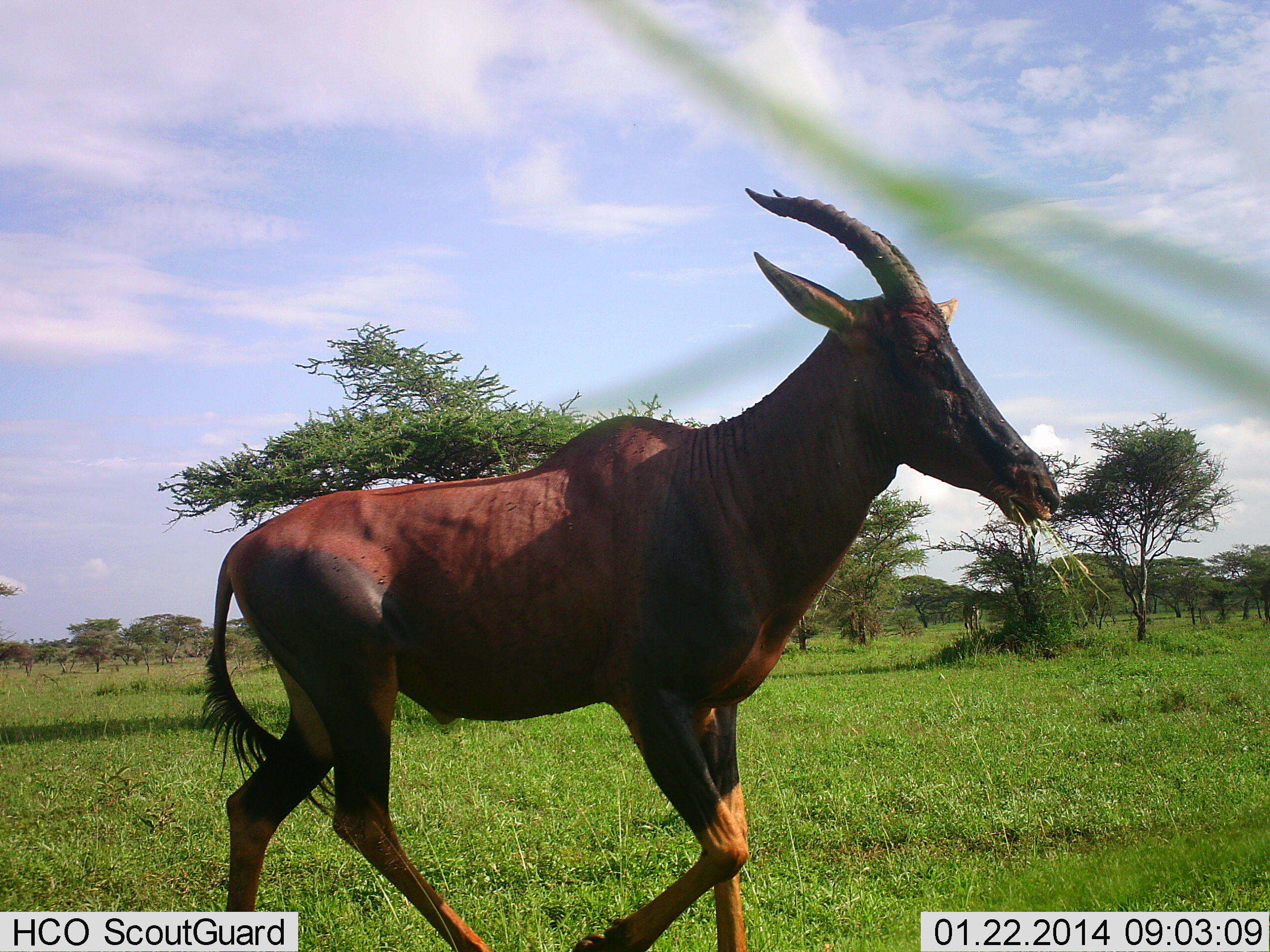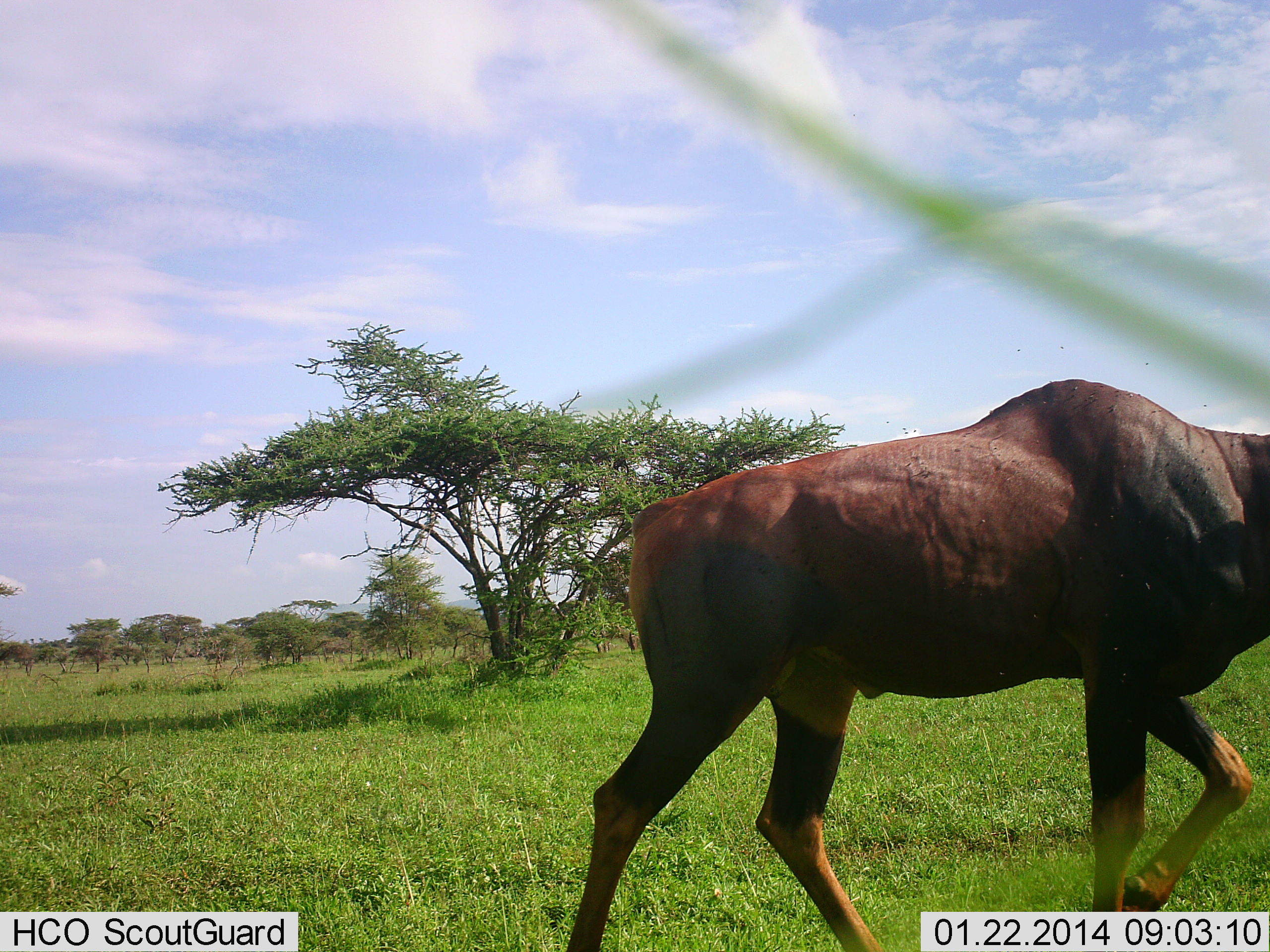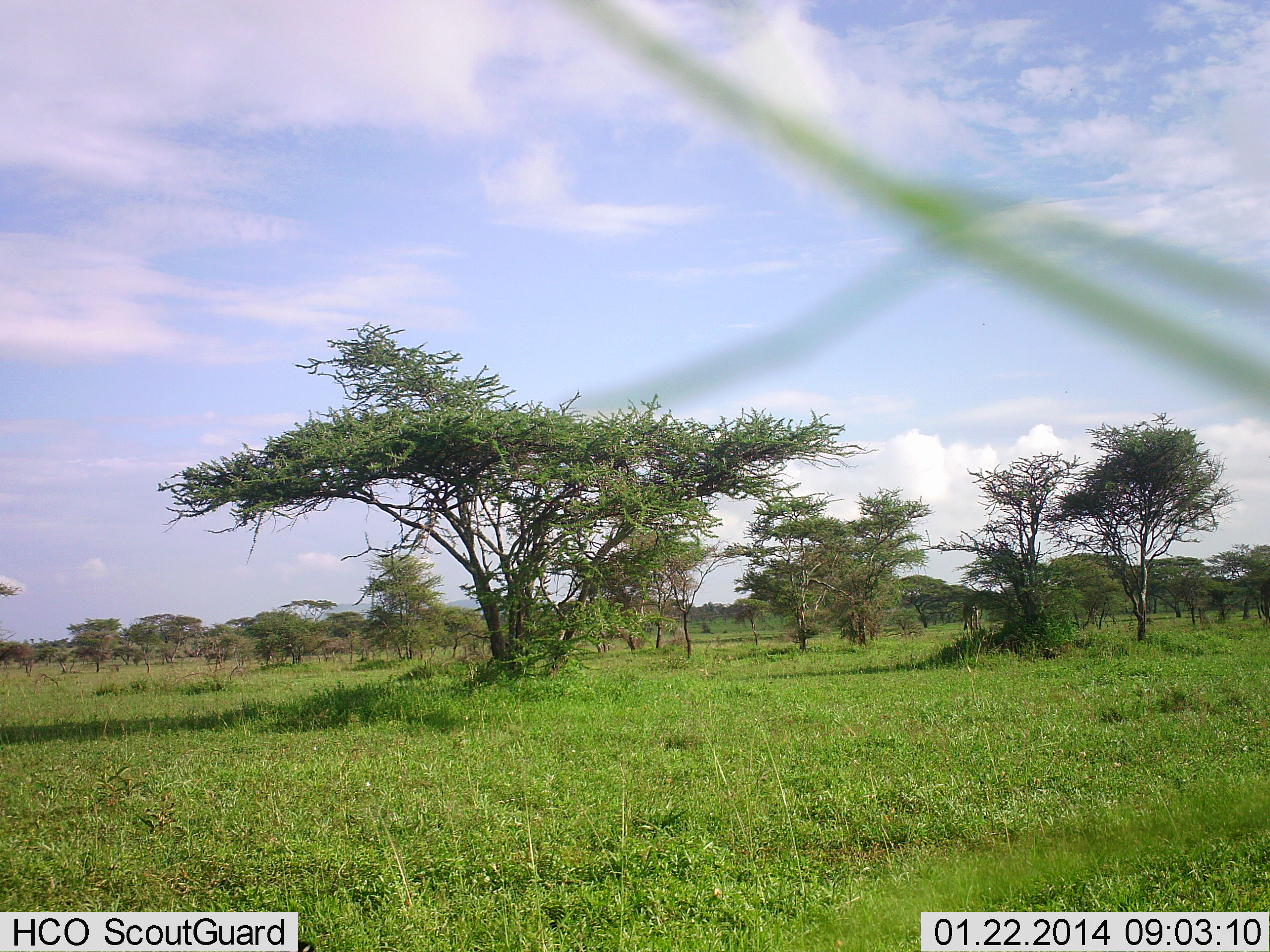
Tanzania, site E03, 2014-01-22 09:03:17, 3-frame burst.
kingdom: Animalia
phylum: Chordata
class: Mammalia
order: Artiodactyla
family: Bovidae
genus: Damaliscus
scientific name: Damaliscus lunatus jimela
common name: topi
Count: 1.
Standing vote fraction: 0%.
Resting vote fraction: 0%.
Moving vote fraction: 100%.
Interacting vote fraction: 0%.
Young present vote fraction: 0%.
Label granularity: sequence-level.